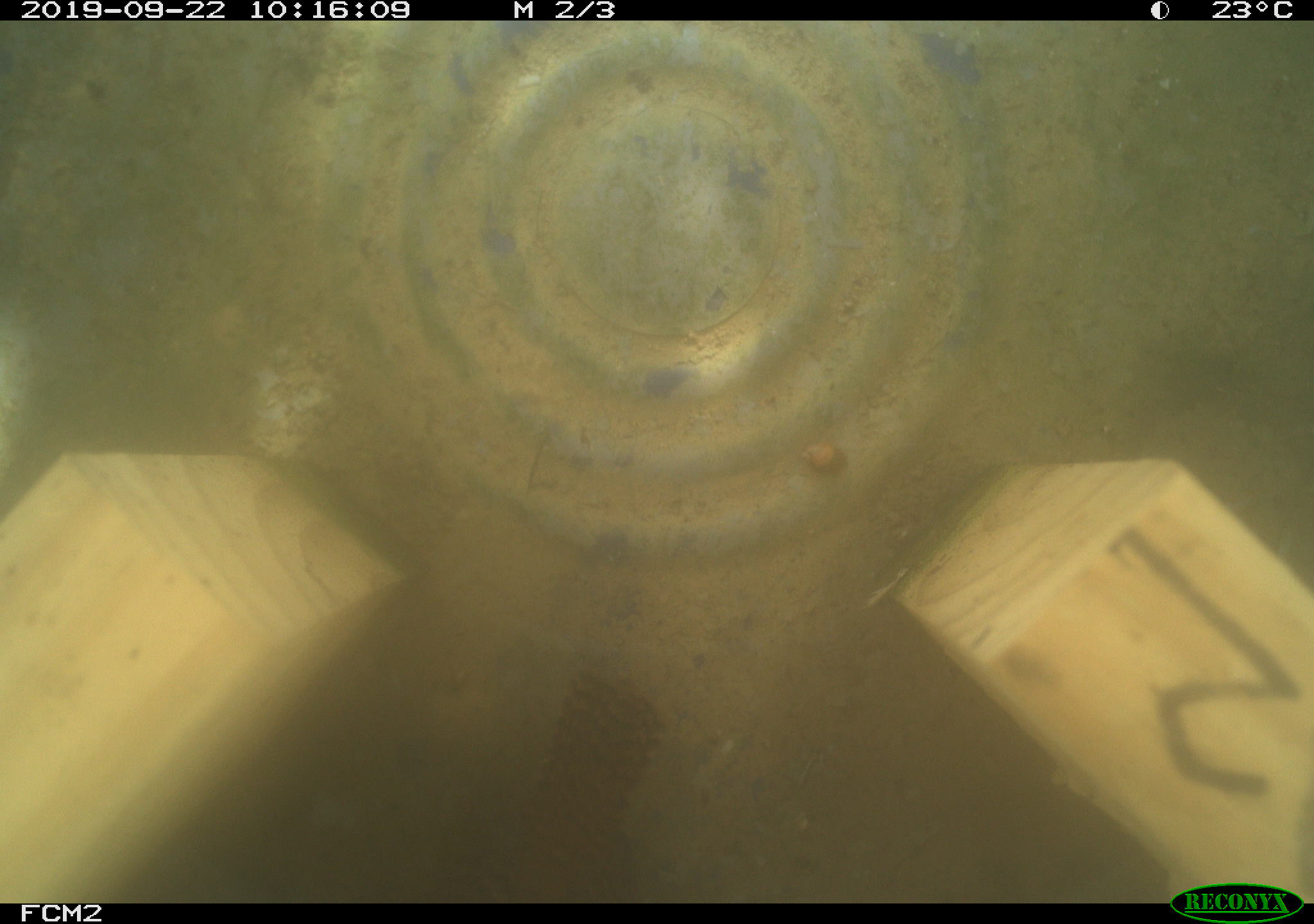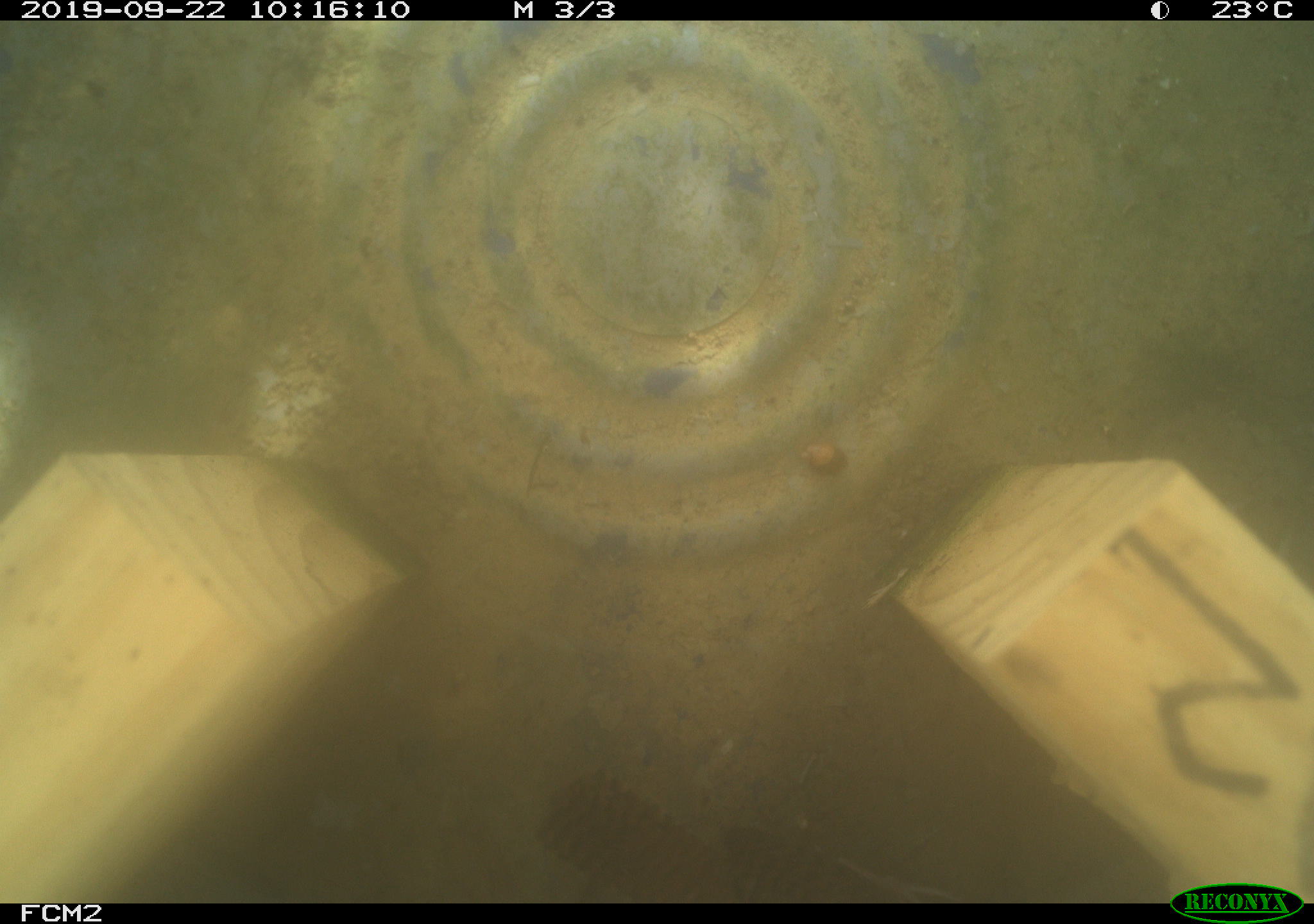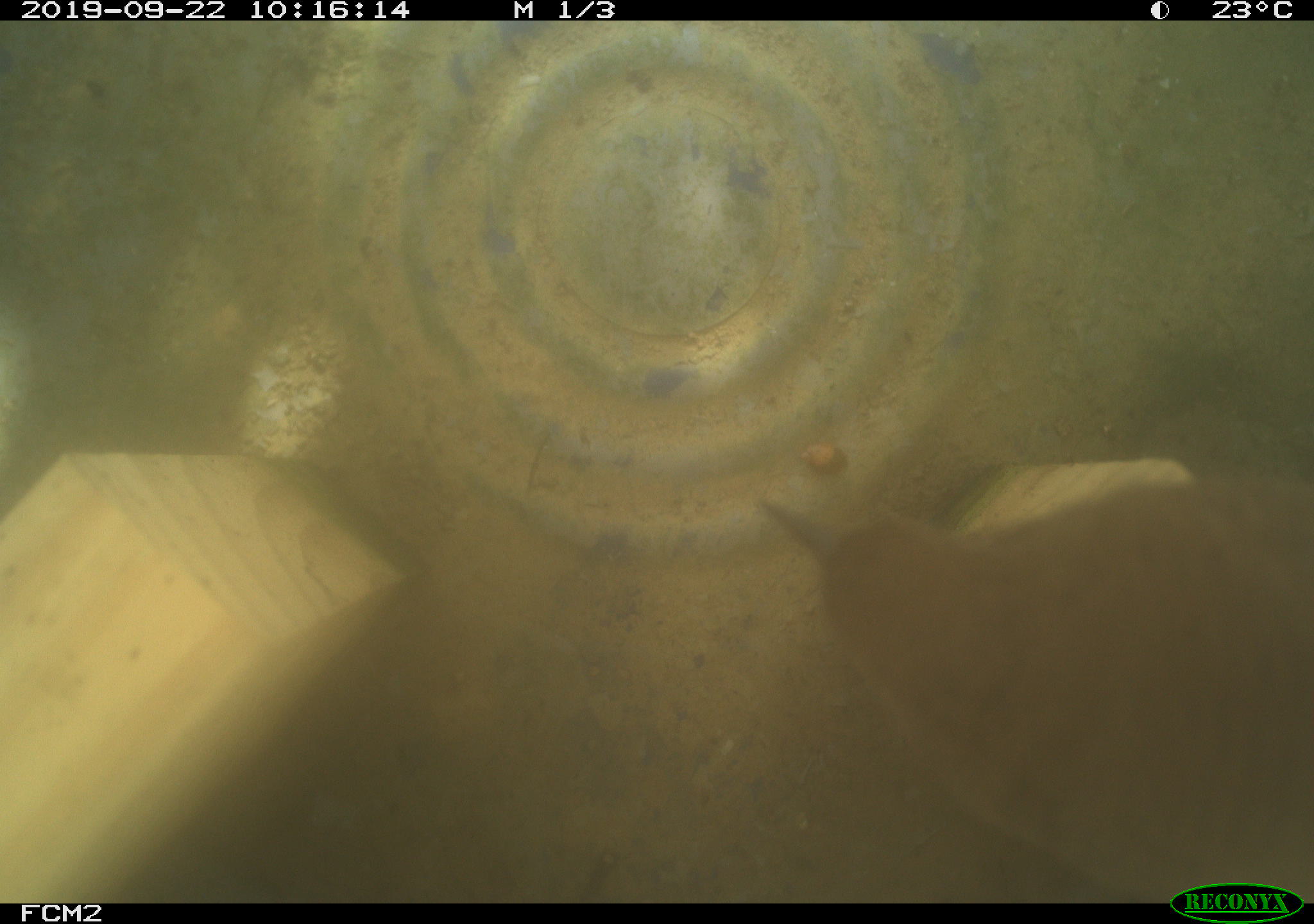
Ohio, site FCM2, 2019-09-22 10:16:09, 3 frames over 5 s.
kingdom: Animalia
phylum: Chordata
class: Aves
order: Passeriformes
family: Troglodytidae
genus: Troglodytes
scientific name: Troglodytes aedon aedon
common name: northern house wren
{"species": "northern house wren (Troglodytes aedon aedon)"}